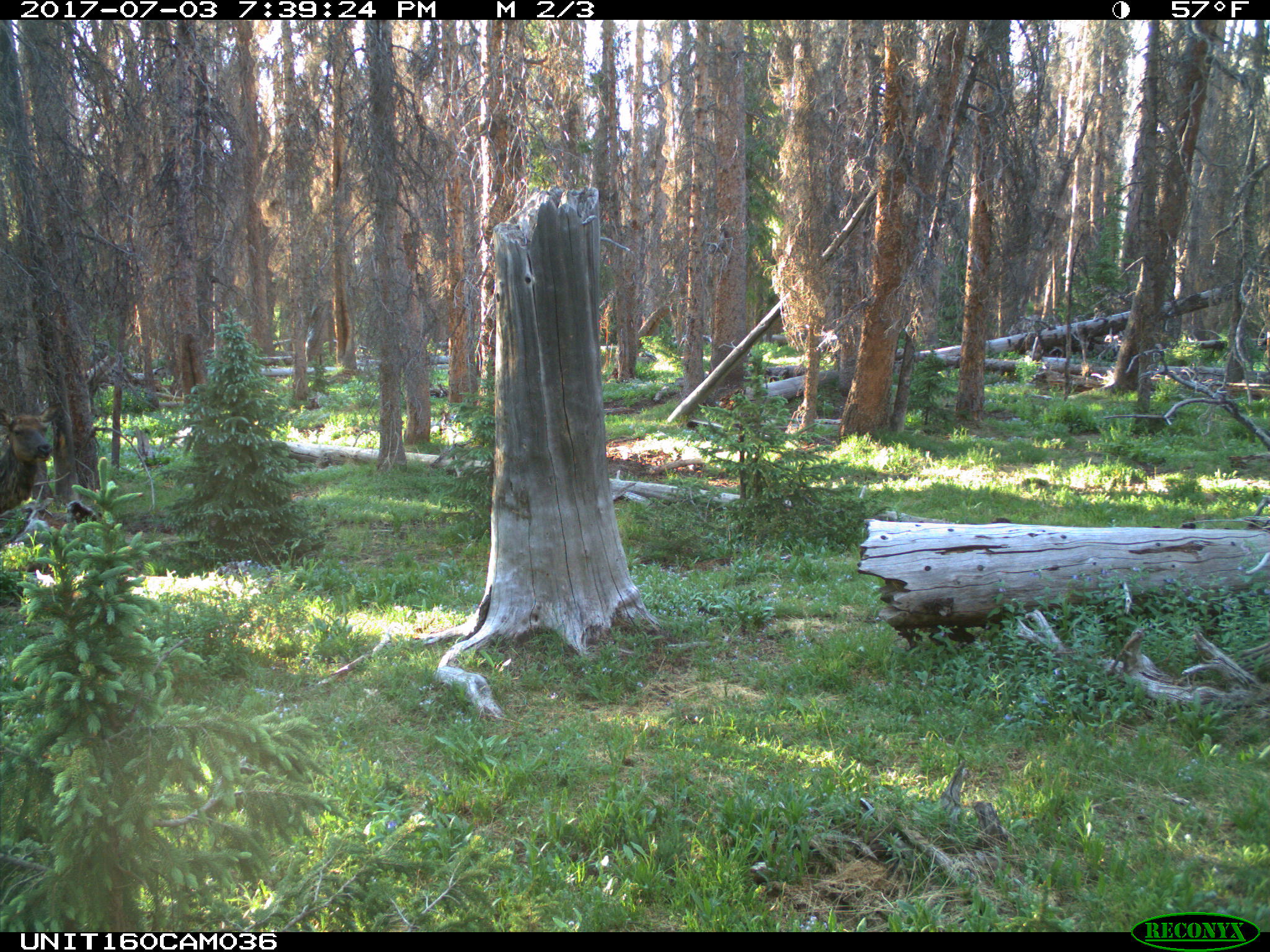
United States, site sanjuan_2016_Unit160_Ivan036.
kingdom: Animalia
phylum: Chordata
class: Mammalia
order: Artiodactyla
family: Cervidae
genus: Cervus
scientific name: Cervus elaphus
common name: red deer